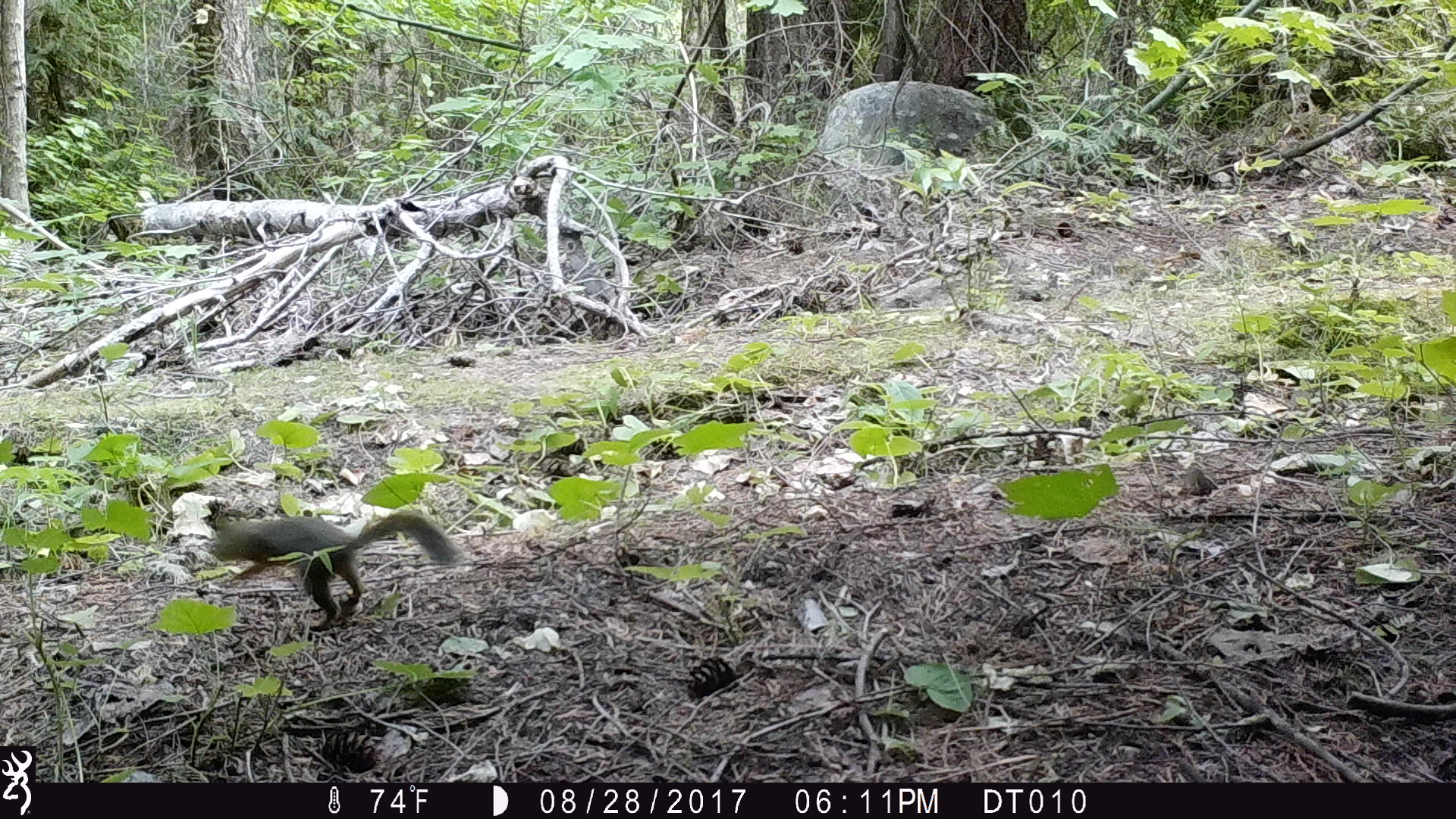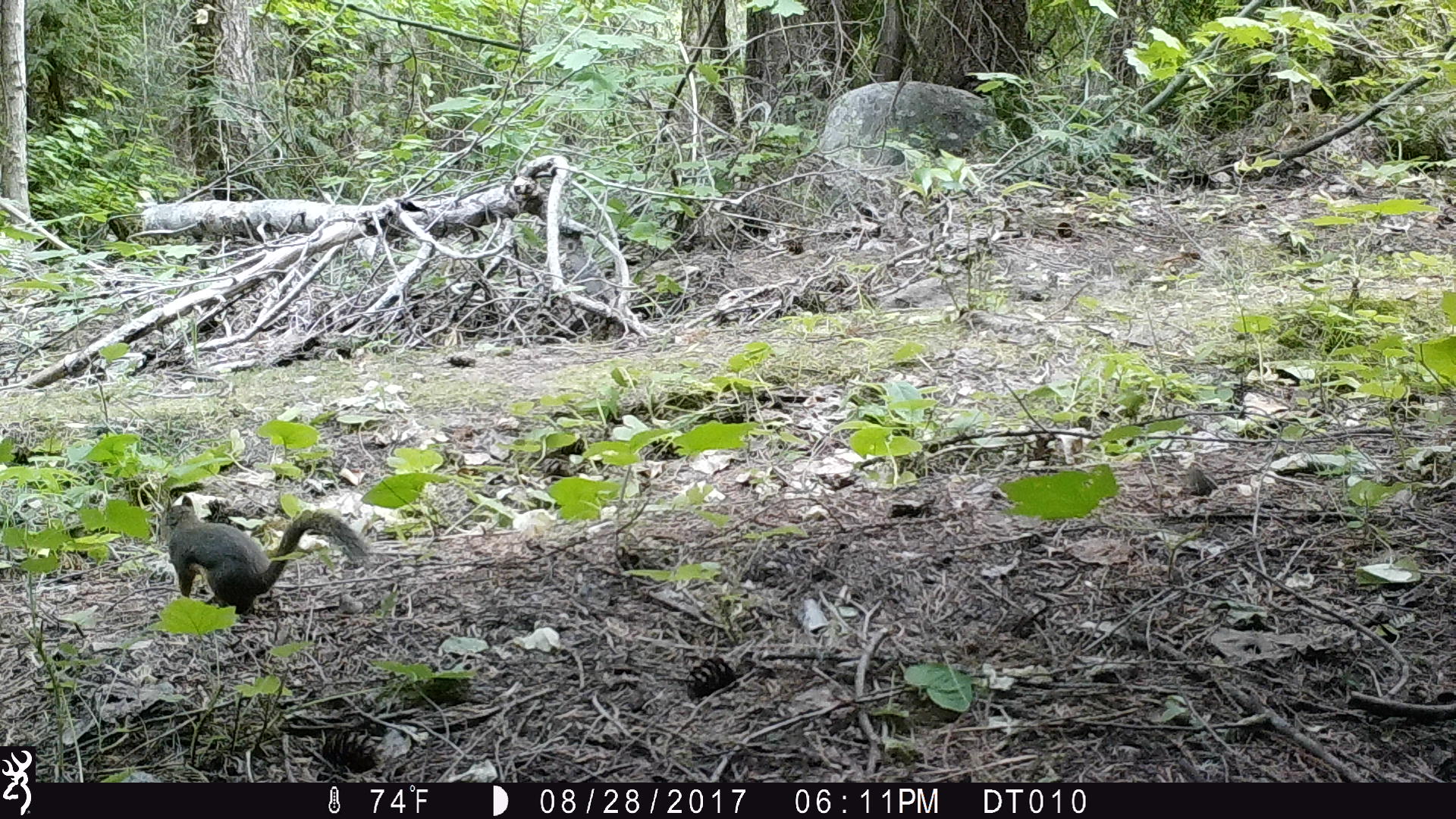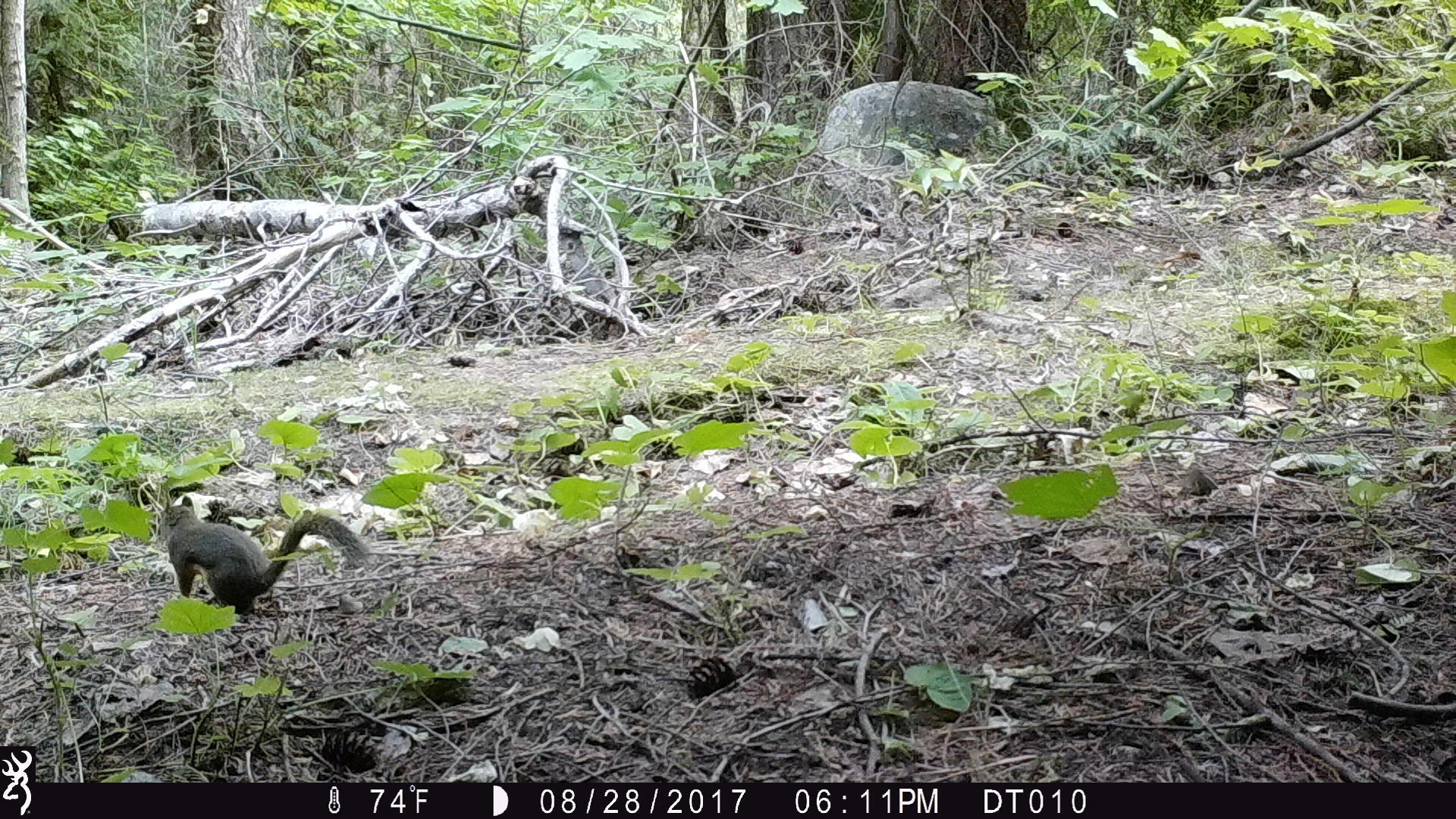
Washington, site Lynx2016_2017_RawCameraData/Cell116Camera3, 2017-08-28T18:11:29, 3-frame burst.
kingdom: Animalia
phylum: Chordata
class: Mammalia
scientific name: Mammalia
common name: small mammal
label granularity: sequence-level